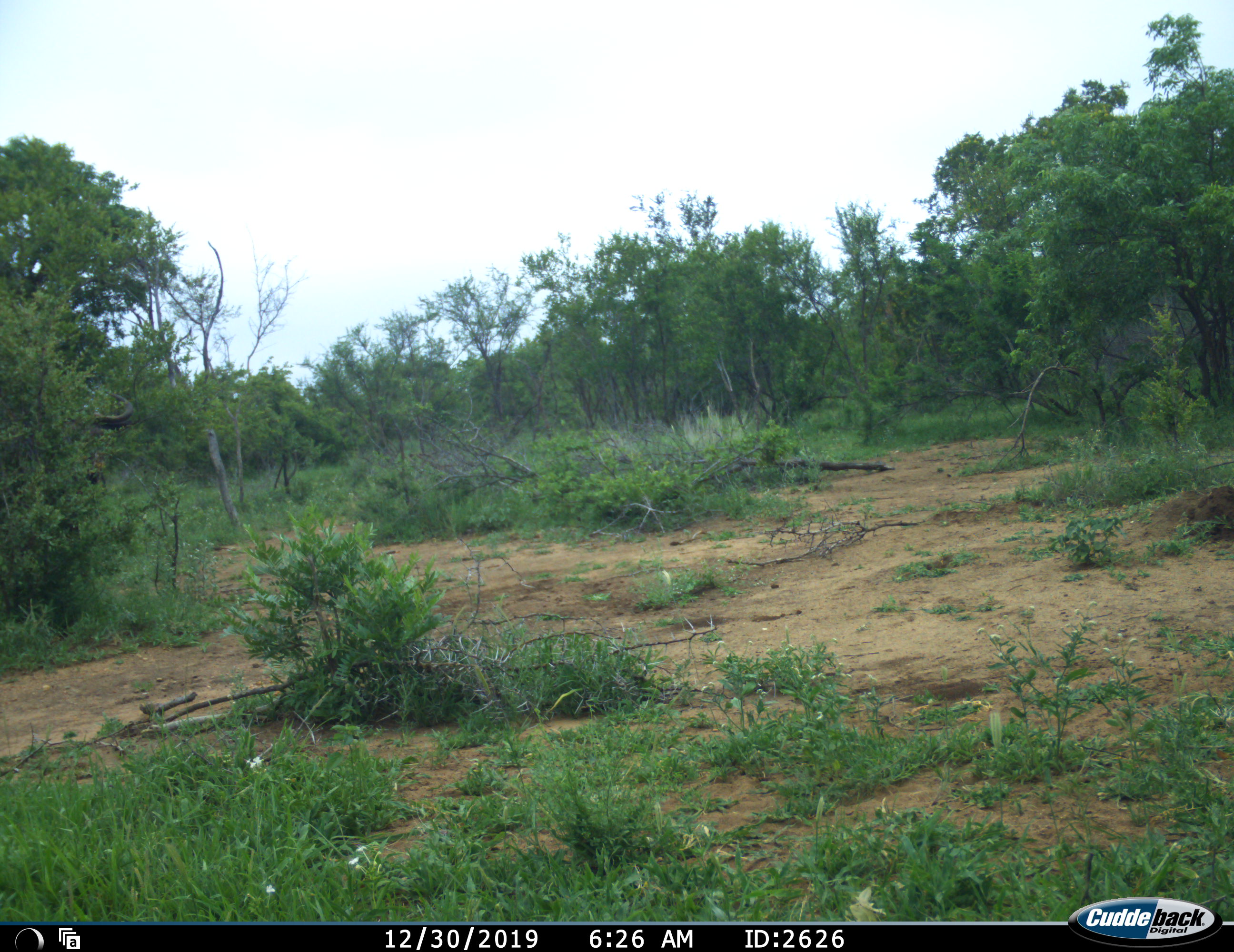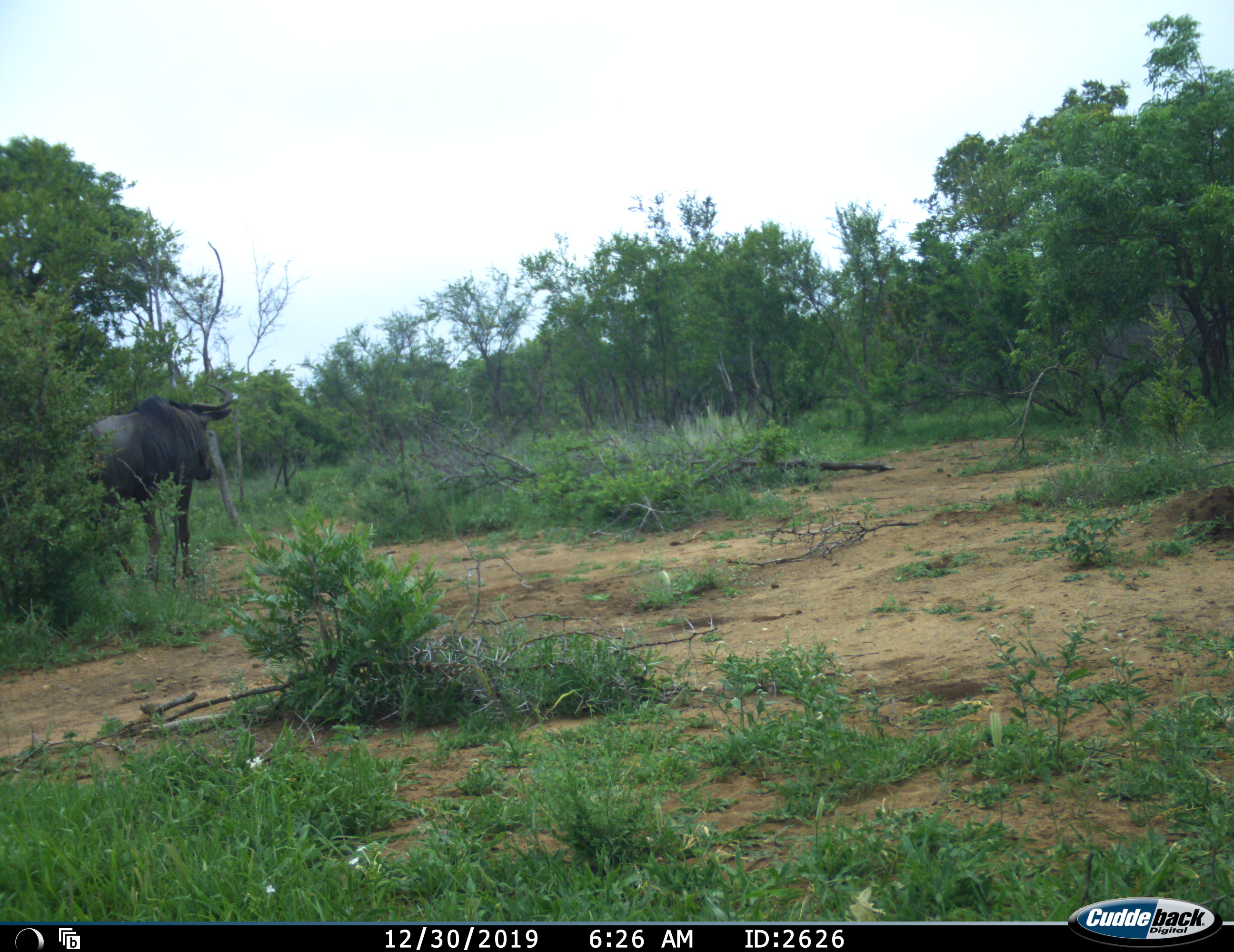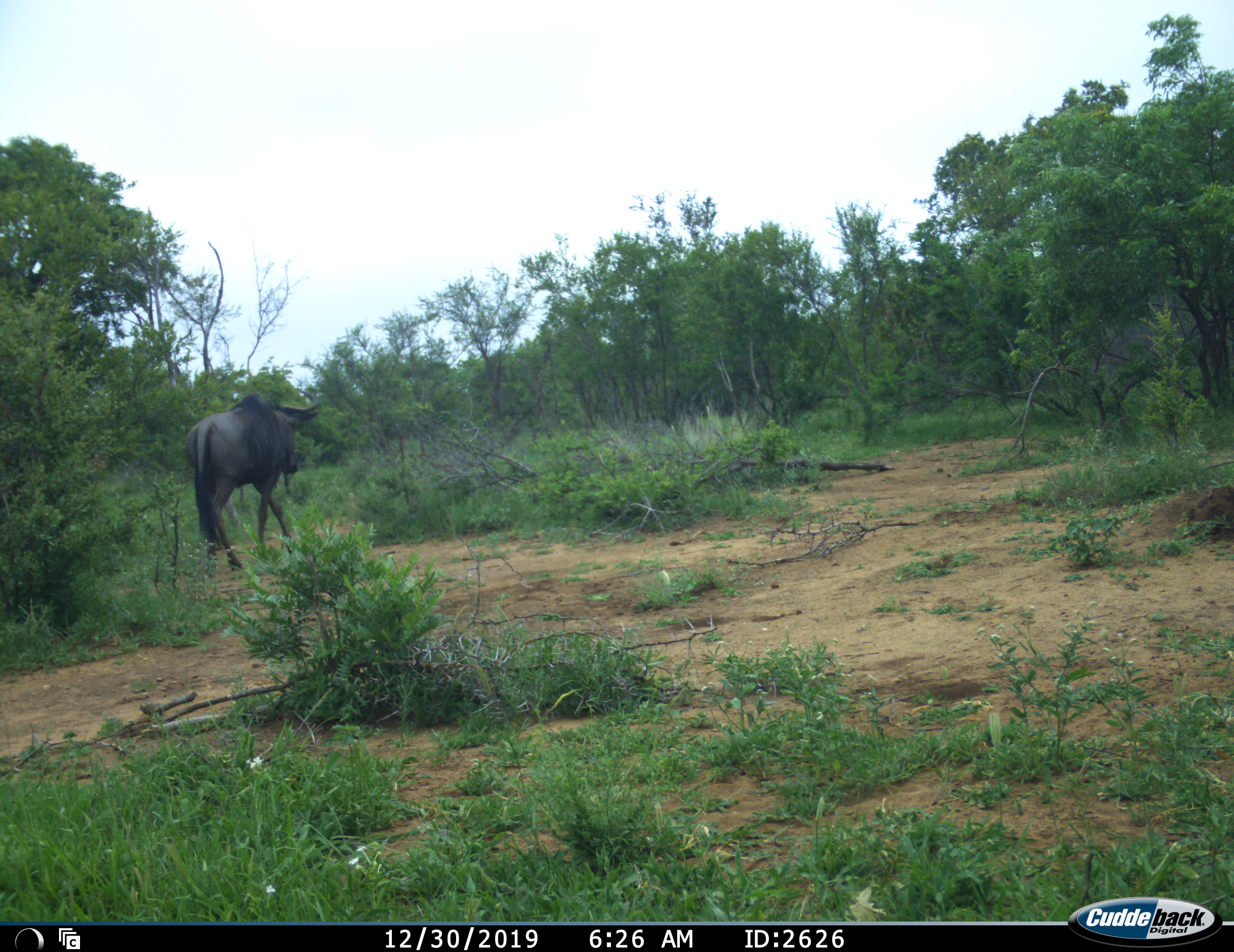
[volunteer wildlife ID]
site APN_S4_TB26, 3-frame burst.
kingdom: Animalia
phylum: Chordata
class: Mammalia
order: Artiodactyla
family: Bovidae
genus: Connochaetes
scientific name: Connochaetes taurinus taurinus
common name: blue wildebeest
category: wildebeestblue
Wildebeestblue (blue wildebeest) (Connochaetes taurinus taurinus), count 1. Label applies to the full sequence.